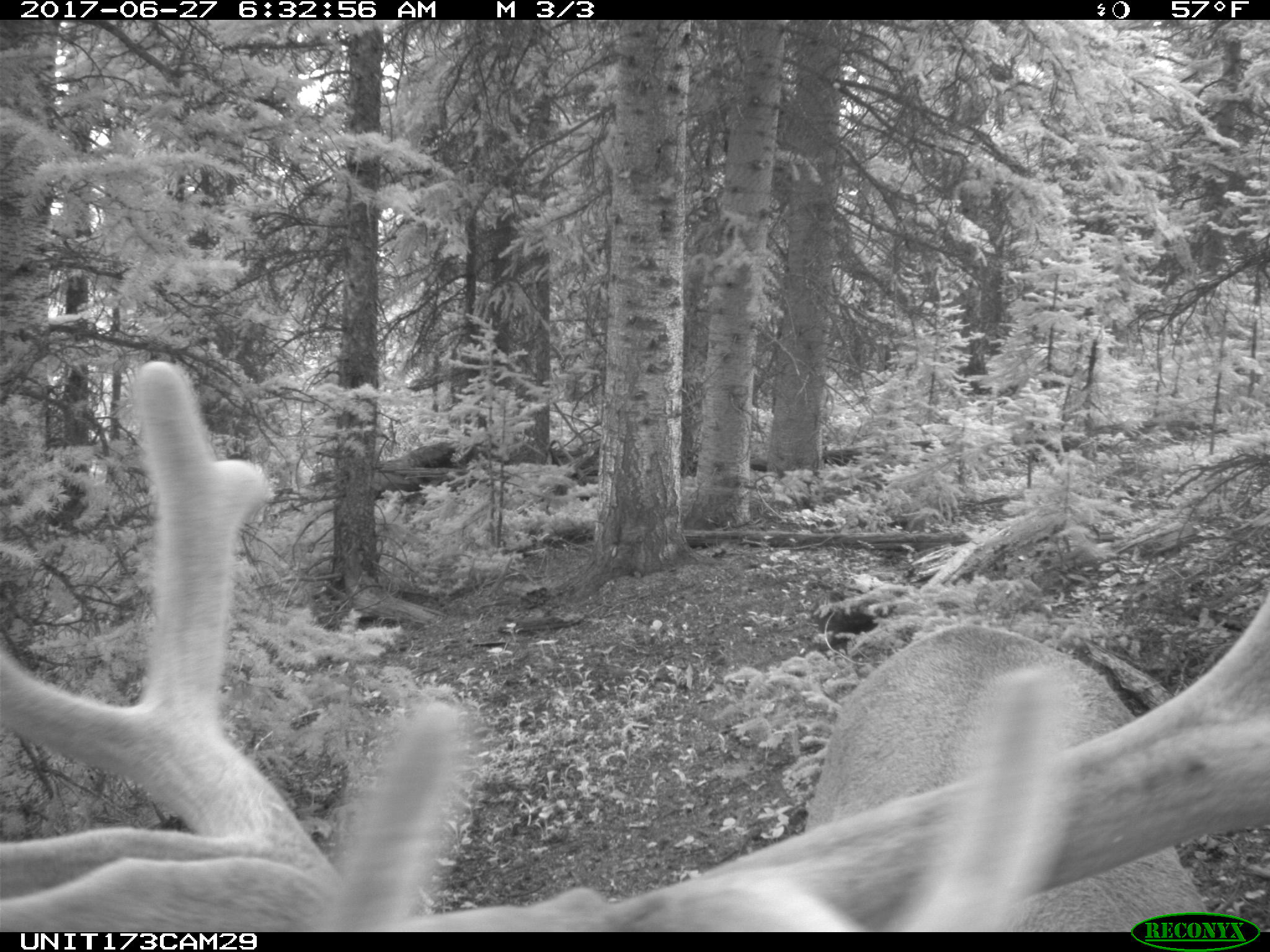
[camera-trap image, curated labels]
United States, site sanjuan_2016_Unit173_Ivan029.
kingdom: Animalia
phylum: Chordata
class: Mammalia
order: Artiodactyla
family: Cervidae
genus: Cervus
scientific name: Cervus elaphus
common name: red deer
Cervus elaphus (red deer).